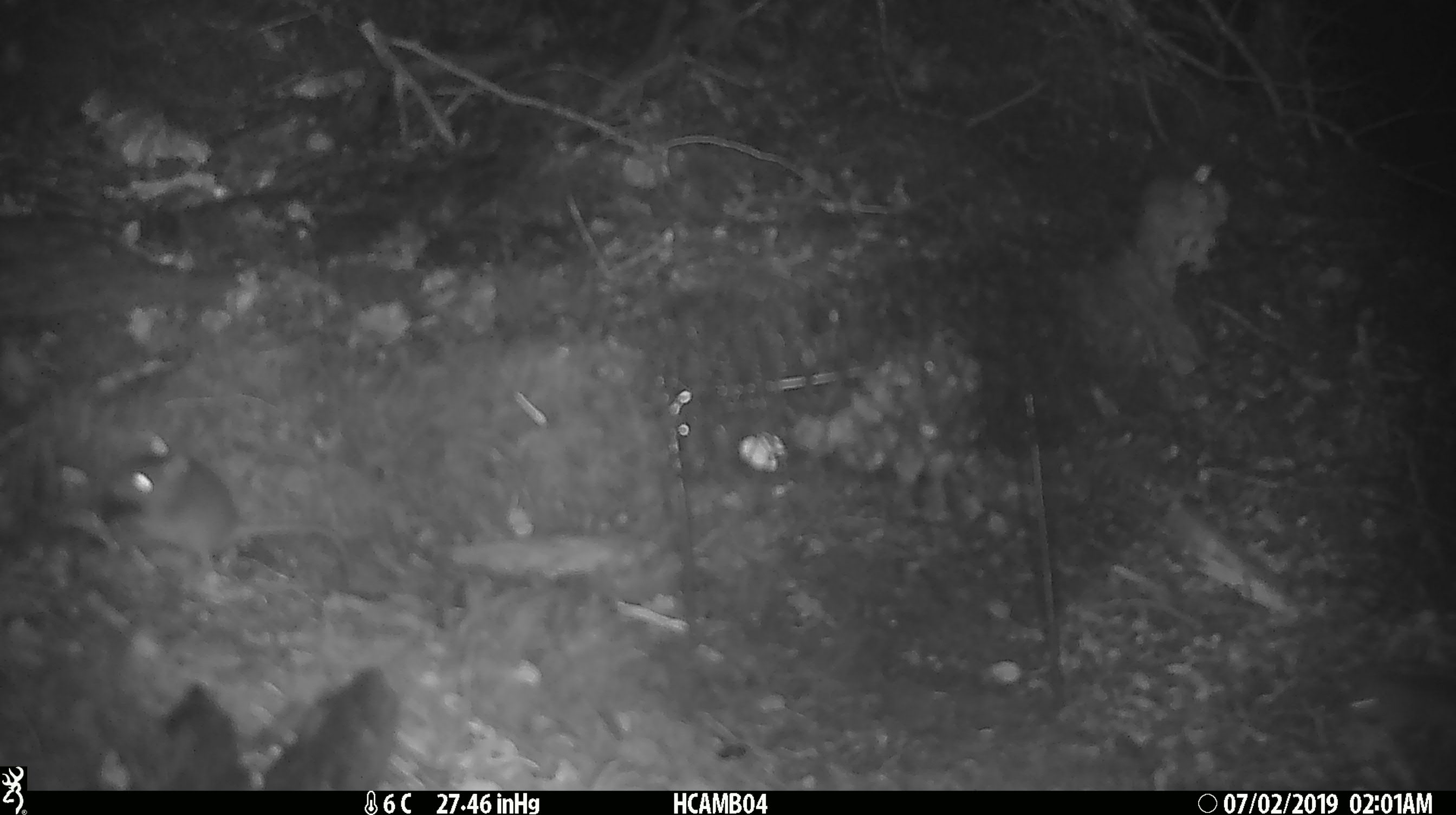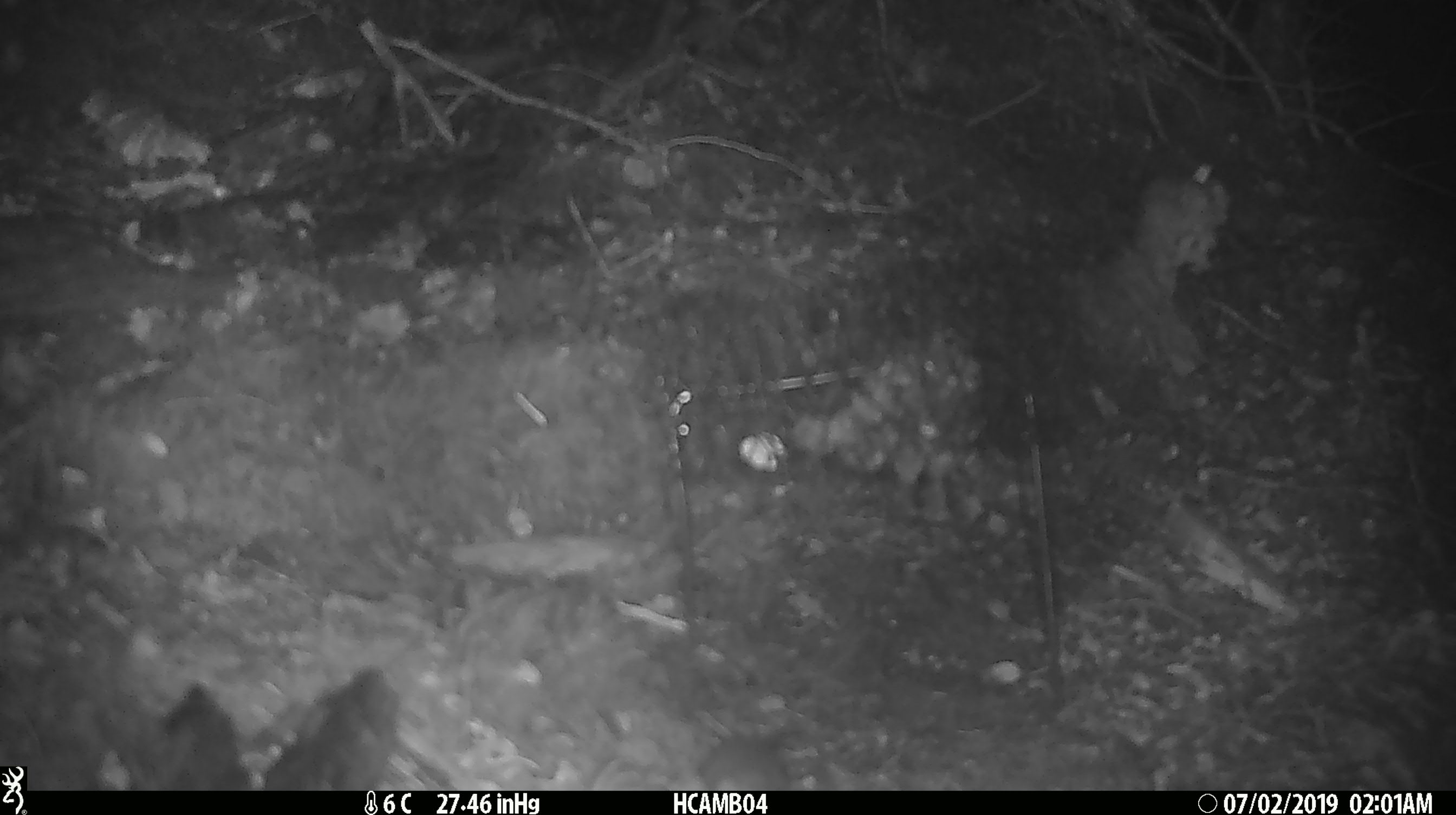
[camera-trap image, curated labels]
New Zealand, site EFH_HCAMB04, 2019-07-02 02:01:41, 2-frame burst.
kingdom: Animalia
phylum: Chordata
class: Mammalia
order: Rodentia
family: Muridae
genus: Mus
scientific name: Mus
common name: mouse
Mouse (Mus).